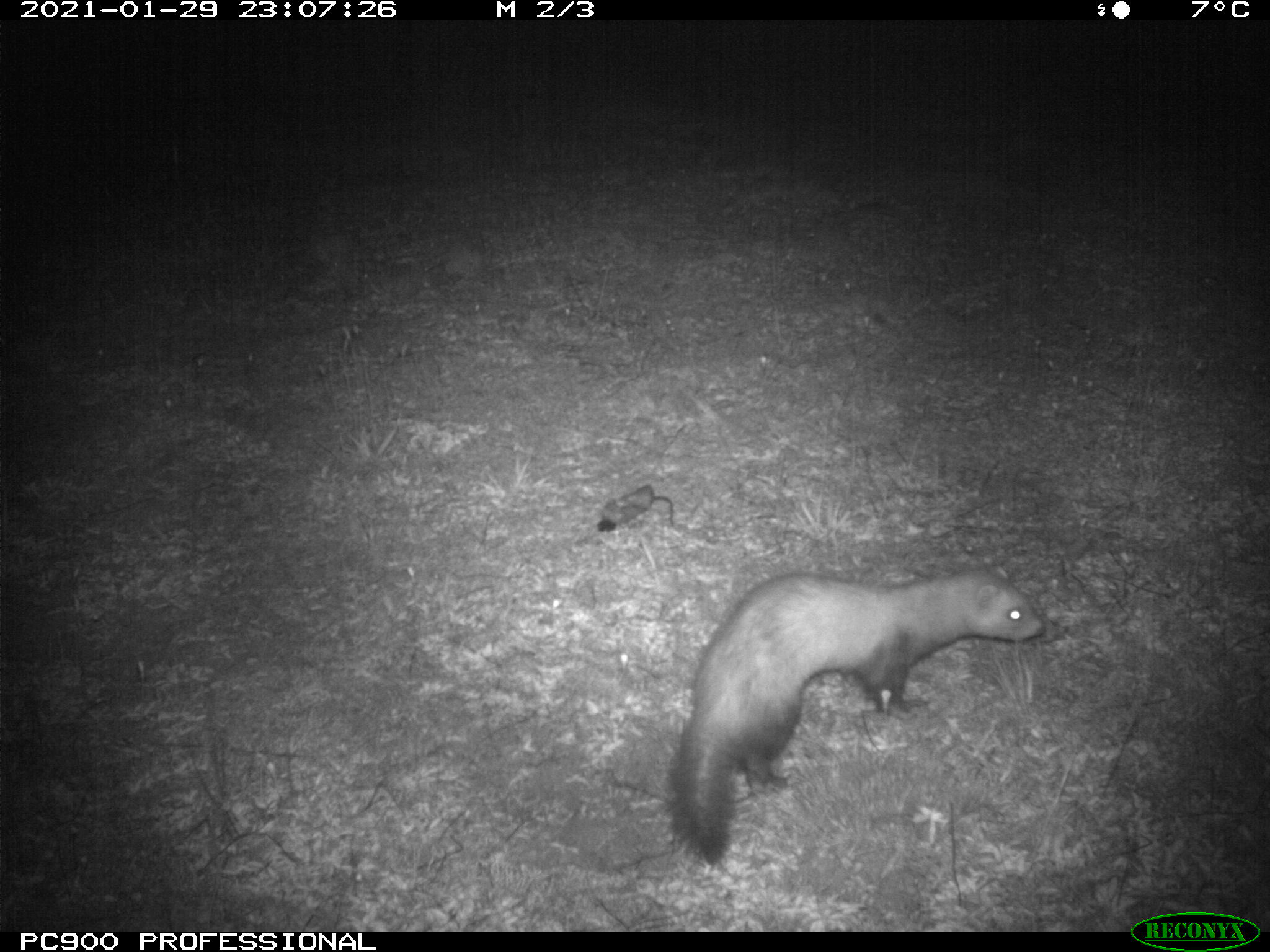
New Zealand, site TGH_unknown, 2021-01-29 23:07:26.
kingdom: Animalia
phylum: Chordata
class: Mammalia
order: Carnivora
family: Mustelidae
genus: Mustela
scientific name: Mustela furo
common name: ferret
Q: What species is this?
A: Ferret (Mustela furo).